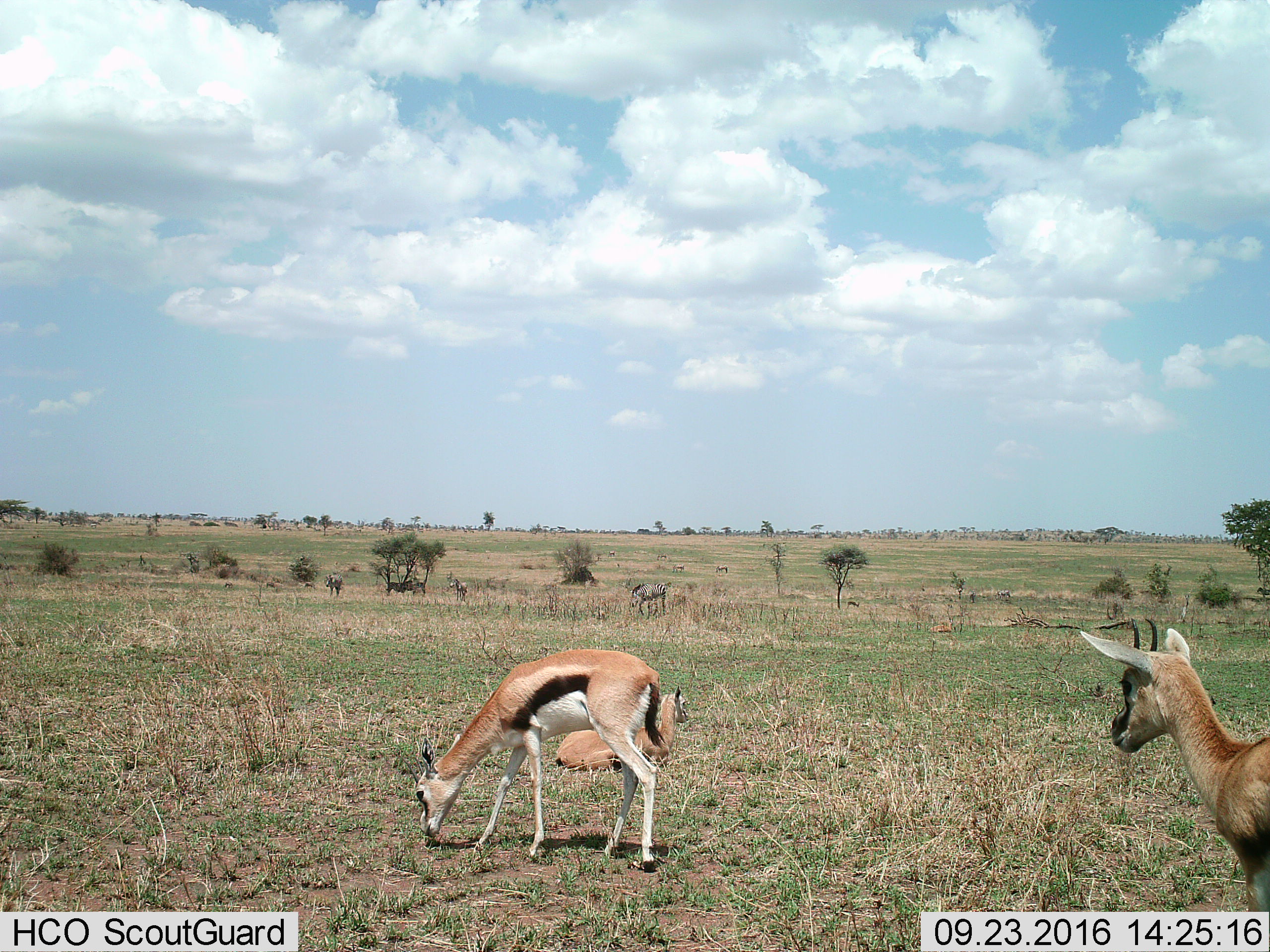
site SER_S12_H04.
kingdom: Animalia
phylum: Chordata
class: Mammalia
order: Artiodactyla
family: Bovidae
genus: Eudorcas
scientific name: Eudorcas thomsonii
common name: thomson's gazelle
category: gazellethomsons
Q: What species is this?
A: Gazellethomsons (thomson's gazelle) (Eudorcas thomsonii).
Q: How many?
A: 3.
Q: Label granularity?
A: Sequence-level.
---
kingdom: Animalia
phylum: Chordata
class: Mammalia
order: Perissodactyla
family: Equidae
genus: Equus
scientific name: Equus quagga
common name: plains zebra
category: zebraplains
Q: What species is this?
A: Zebraplains (plains zebra) (Equus quagga).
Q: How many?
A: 11-50.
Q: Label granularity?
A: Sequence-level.